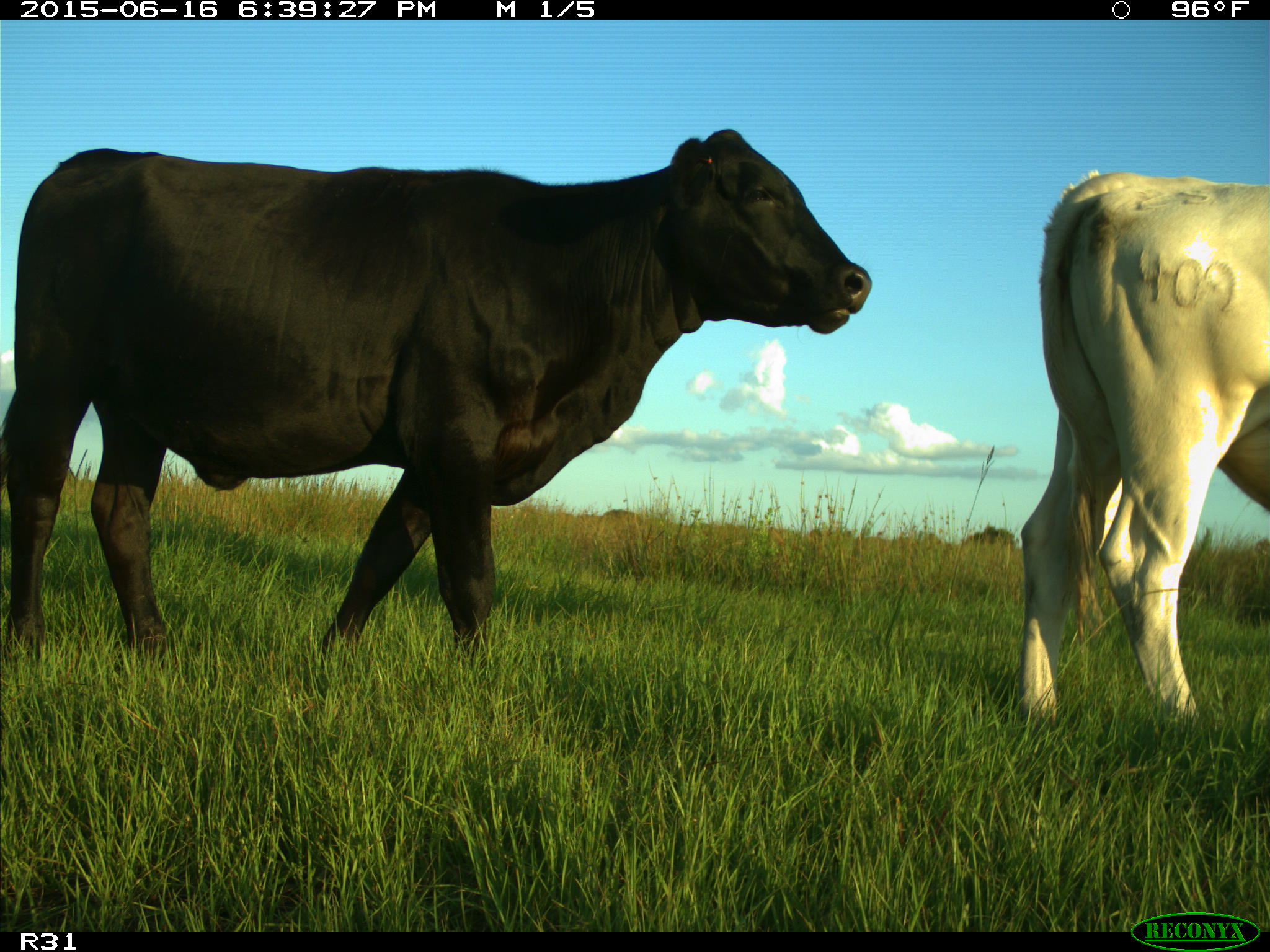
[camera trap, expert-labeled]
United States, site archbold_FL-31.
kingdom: Animalia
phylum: Chordata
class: Mammalia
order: Artiodactyla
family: Bovidae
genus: Bos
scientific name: Bos taurus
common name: domestic cow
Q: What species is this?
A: Bos taurus (domestic cow).